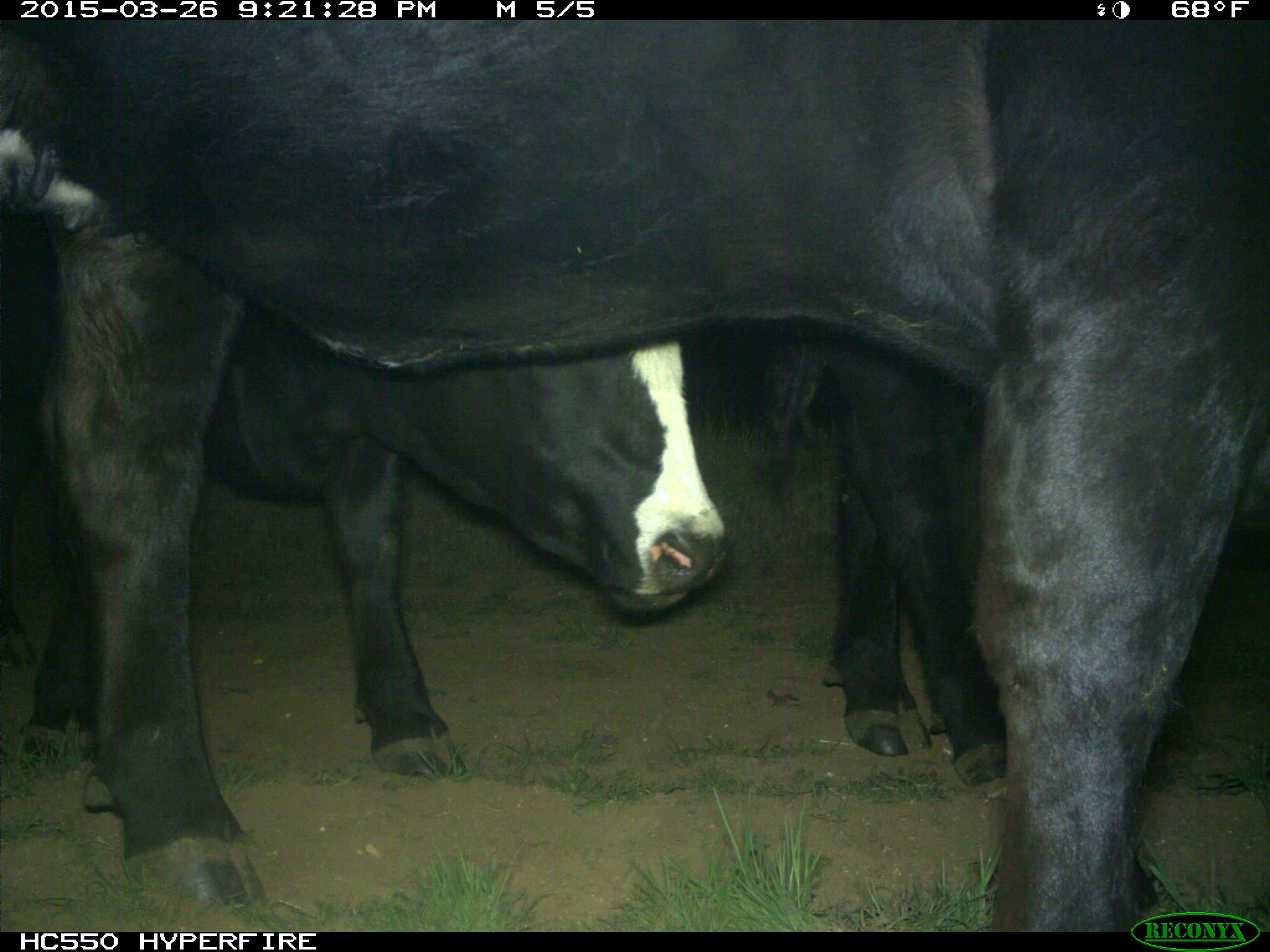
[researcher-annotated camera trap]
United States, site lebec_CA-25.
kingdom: Animalia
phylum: Chordata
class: Mammalia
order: Artiodactyla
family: Bovidae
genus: Bos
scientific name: Bos taurus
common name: domestic cow